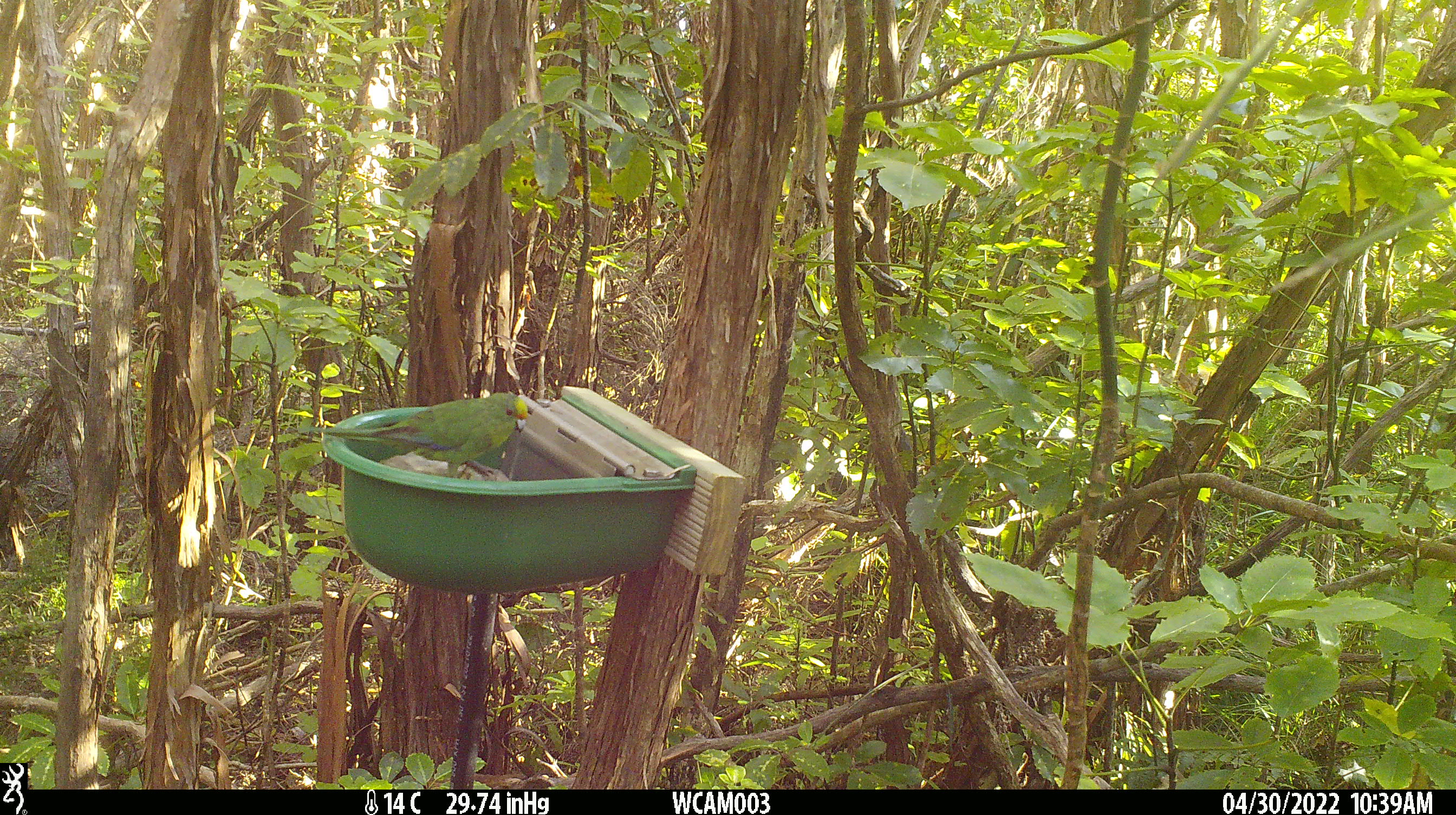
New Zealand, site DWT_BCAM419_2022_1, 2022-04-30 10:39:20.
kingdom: Animalia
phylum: Chordata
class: Aves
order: Psittaciformes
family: Psittaculidae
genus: Cyanoramphus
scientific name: Cyanoramphus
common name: parakeet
Parakeet (Cyanoramphus).